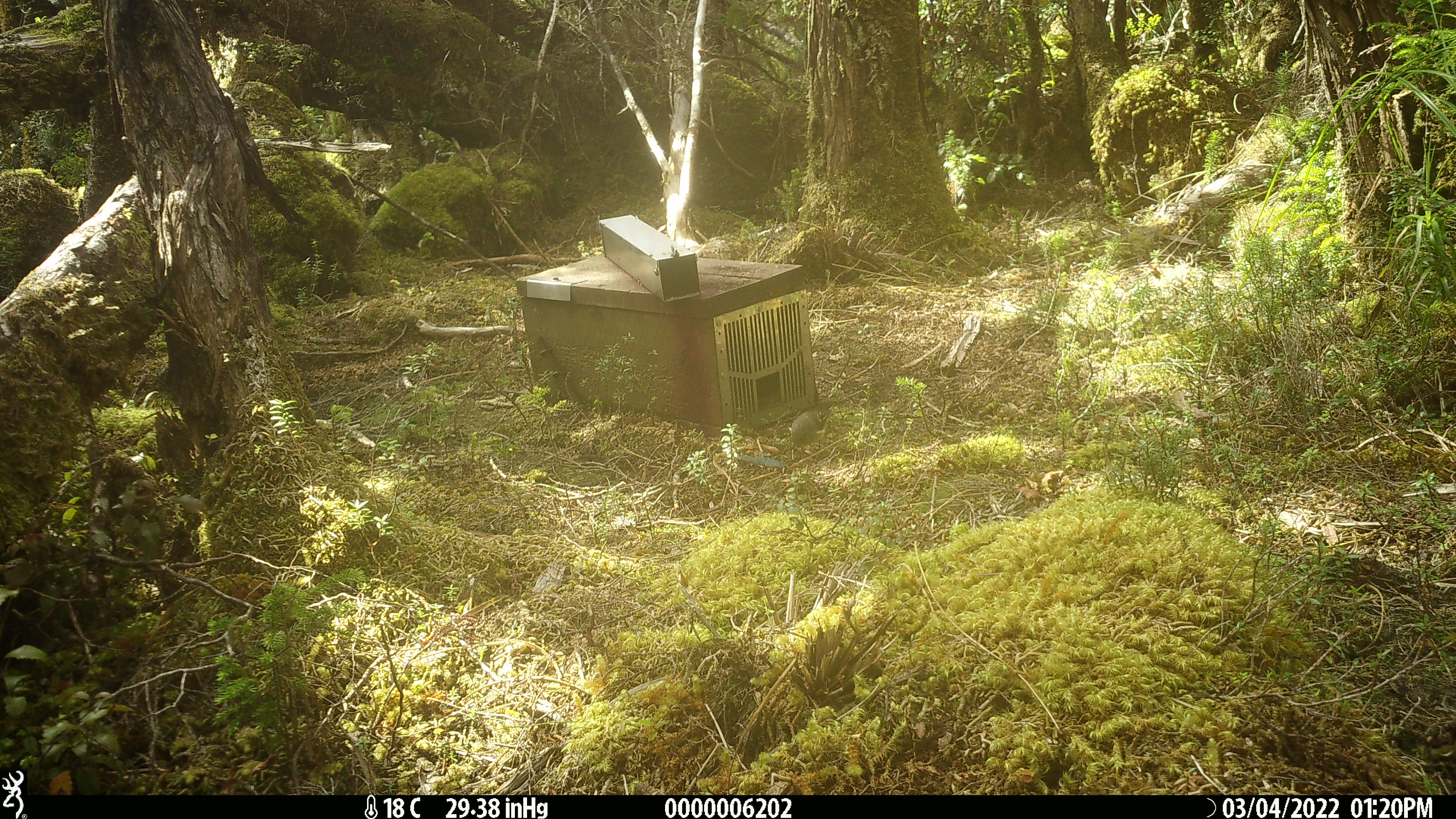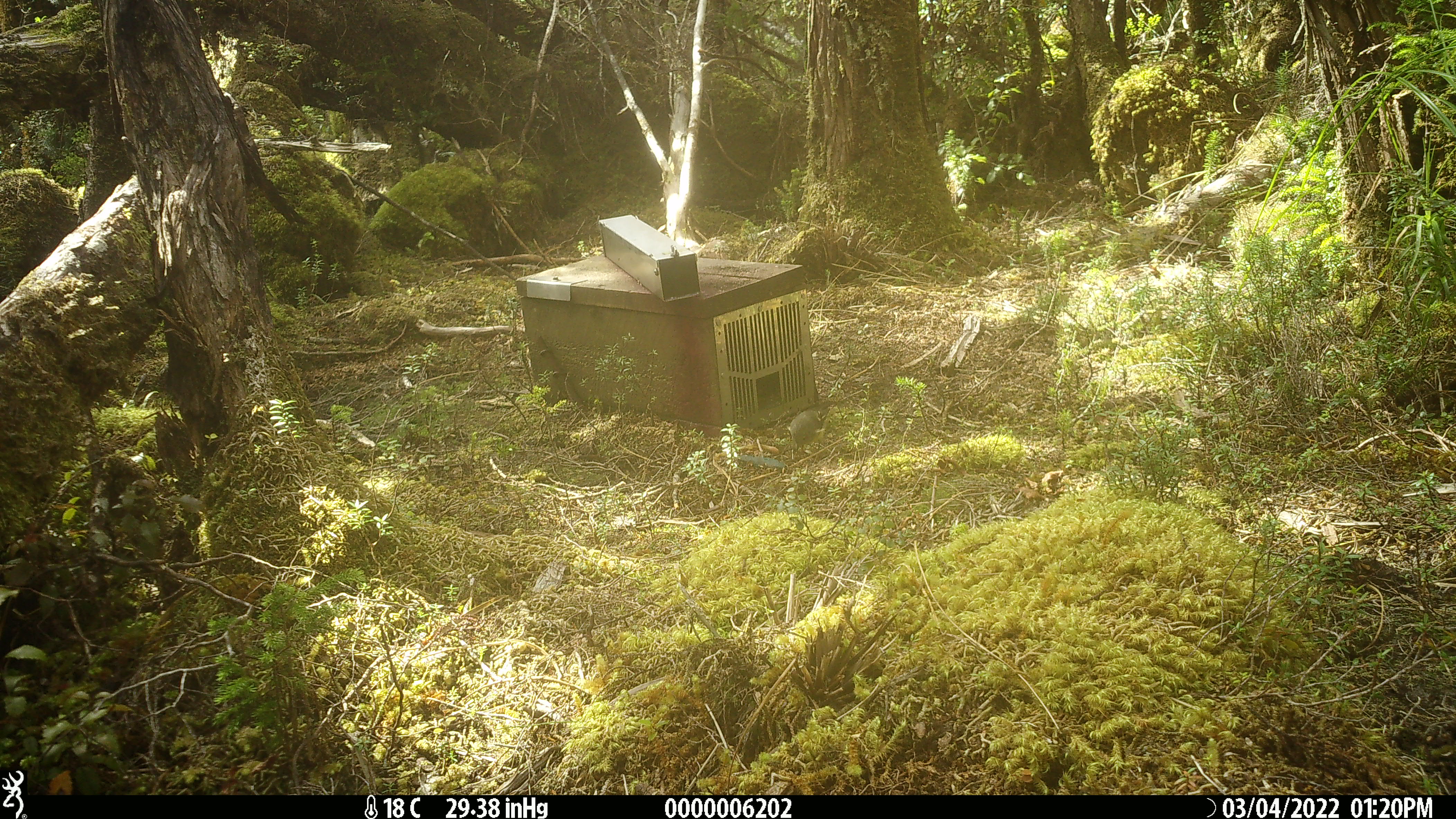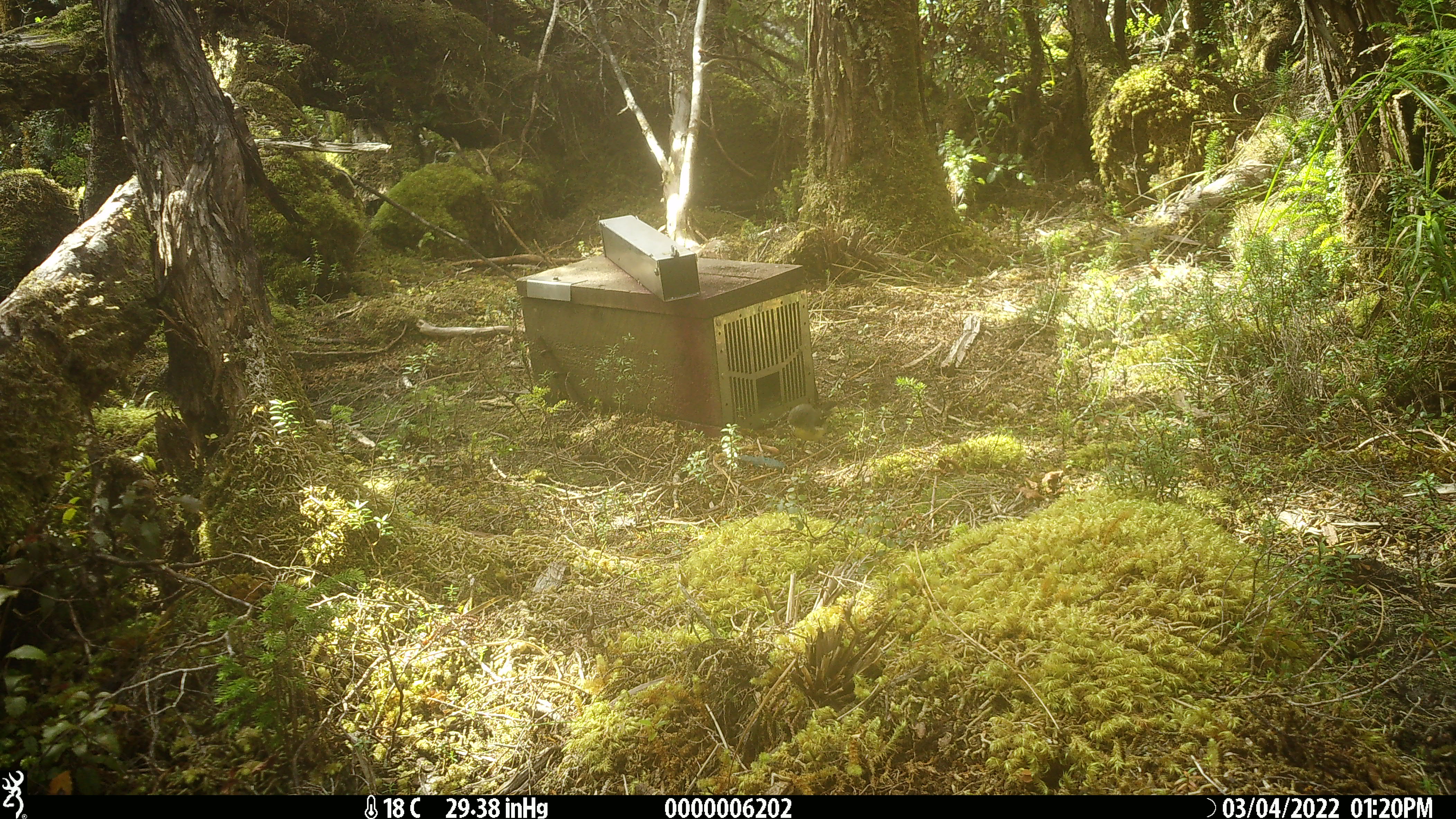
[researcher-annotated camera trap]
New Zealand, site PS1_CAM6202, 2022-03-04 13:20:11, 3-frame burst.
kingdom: Animalia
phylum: Chordata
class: Aves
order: Passeriformes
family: Petroicidae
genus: Petroica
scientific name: Petroica macrocephala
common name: tomtit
Tomtit (Petroica macrocephala).